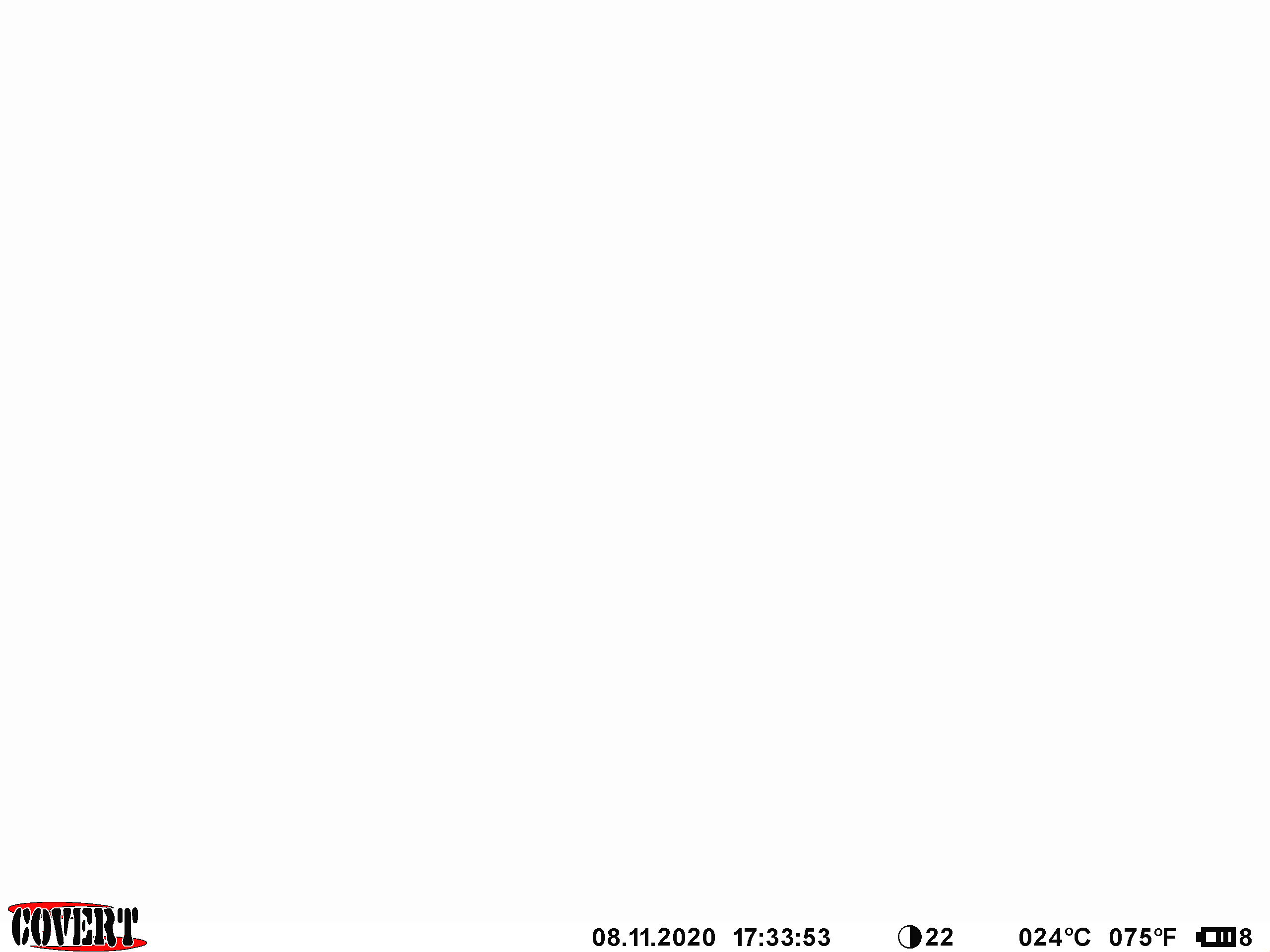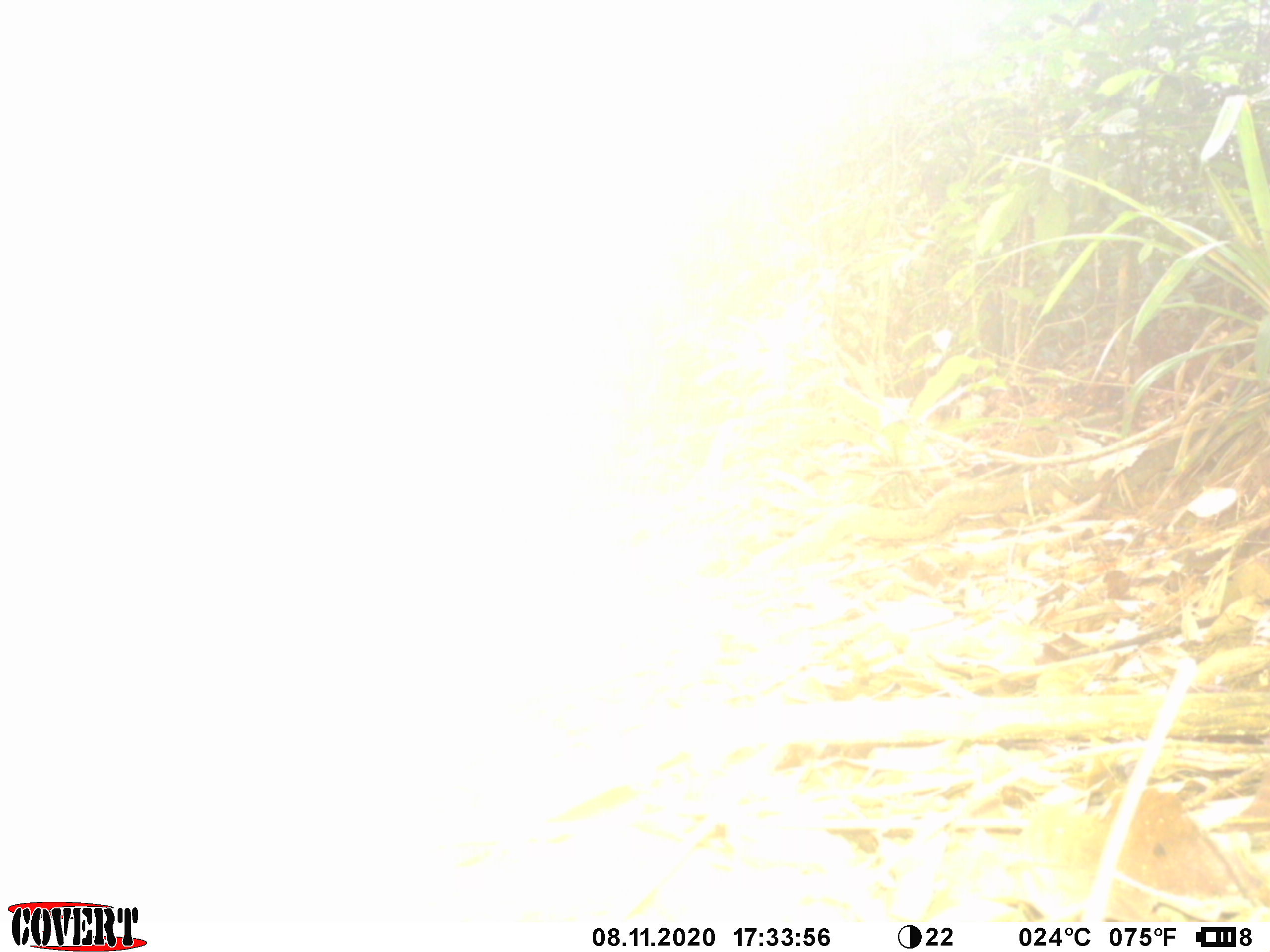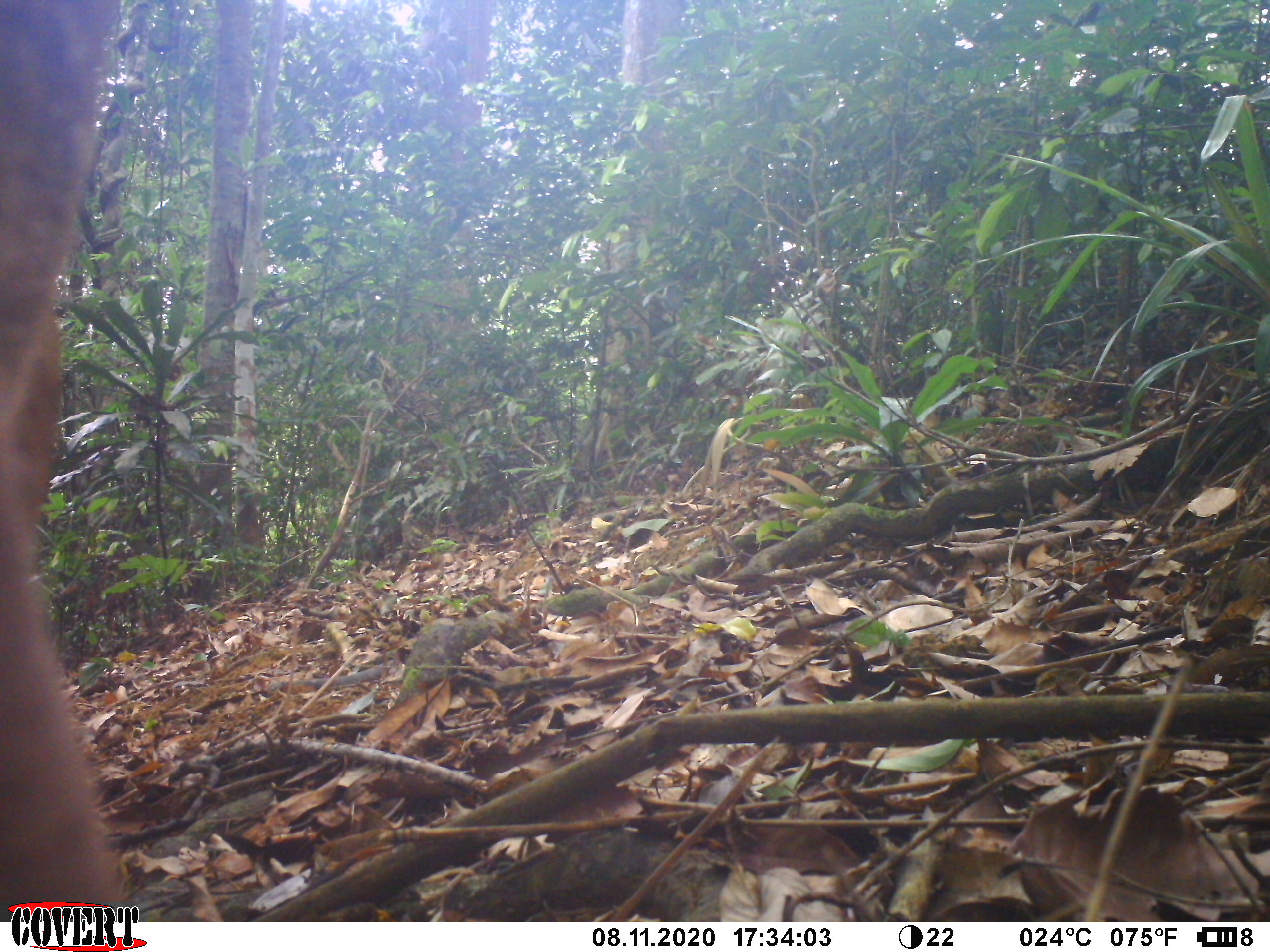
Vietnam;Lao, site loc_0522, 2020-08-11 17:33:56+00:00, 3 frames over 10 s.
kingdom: Animalia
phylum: Chordata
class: Mammalia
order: Artiodactyla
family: Cervidae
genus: Muntiacus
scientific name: Muntiacus vuquangensis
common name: large-antlered muntjac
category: large antlered muntjac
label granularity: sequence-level